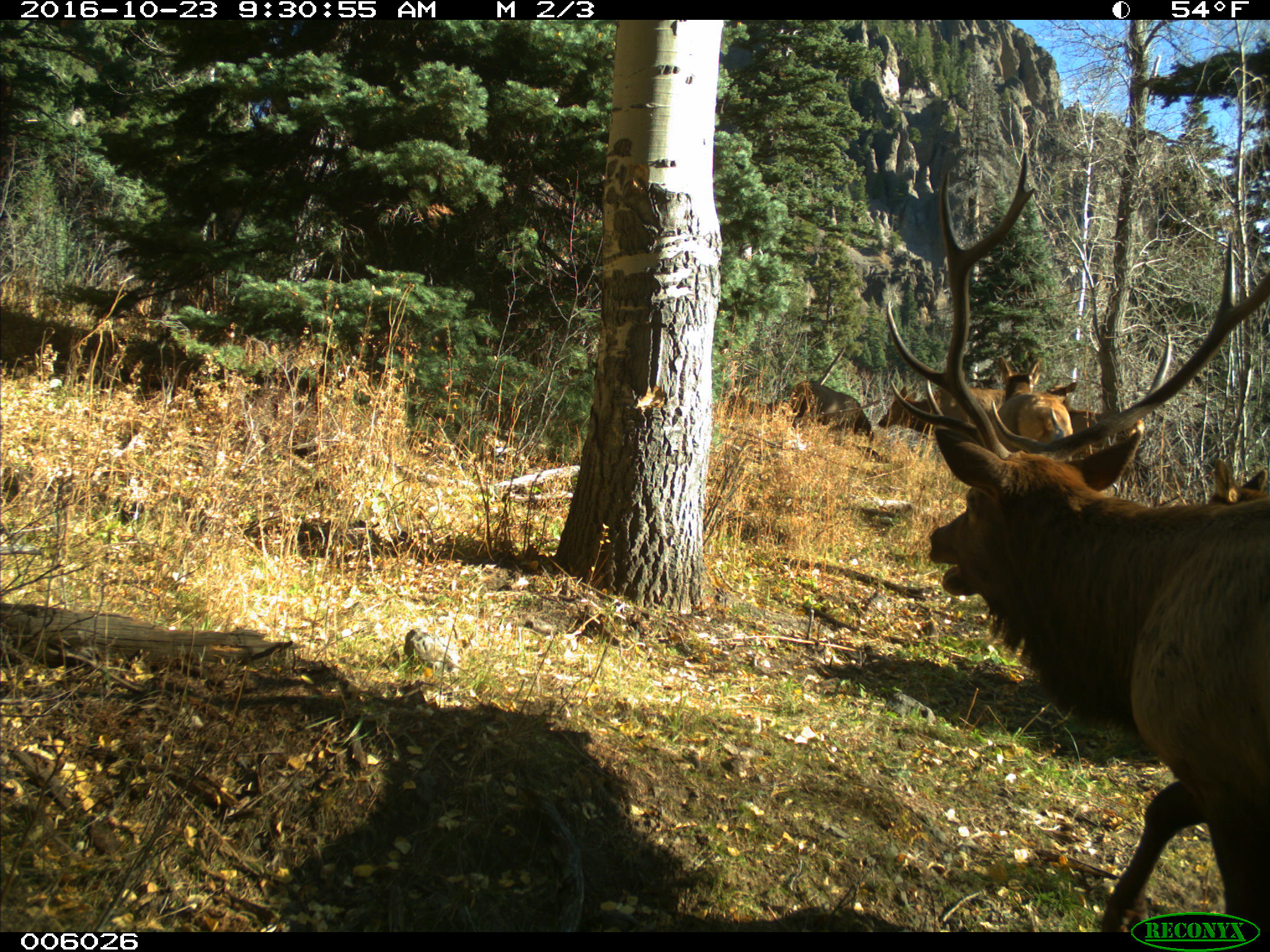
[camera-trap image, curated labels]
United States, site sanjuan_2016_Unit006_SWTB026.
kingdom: Animalia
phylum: Chordata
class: Mammalia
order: Artiodactyla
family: Cervidae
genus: Cervus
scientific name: Cervus elaphus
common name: red deer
Cervus elaphus (red deer).